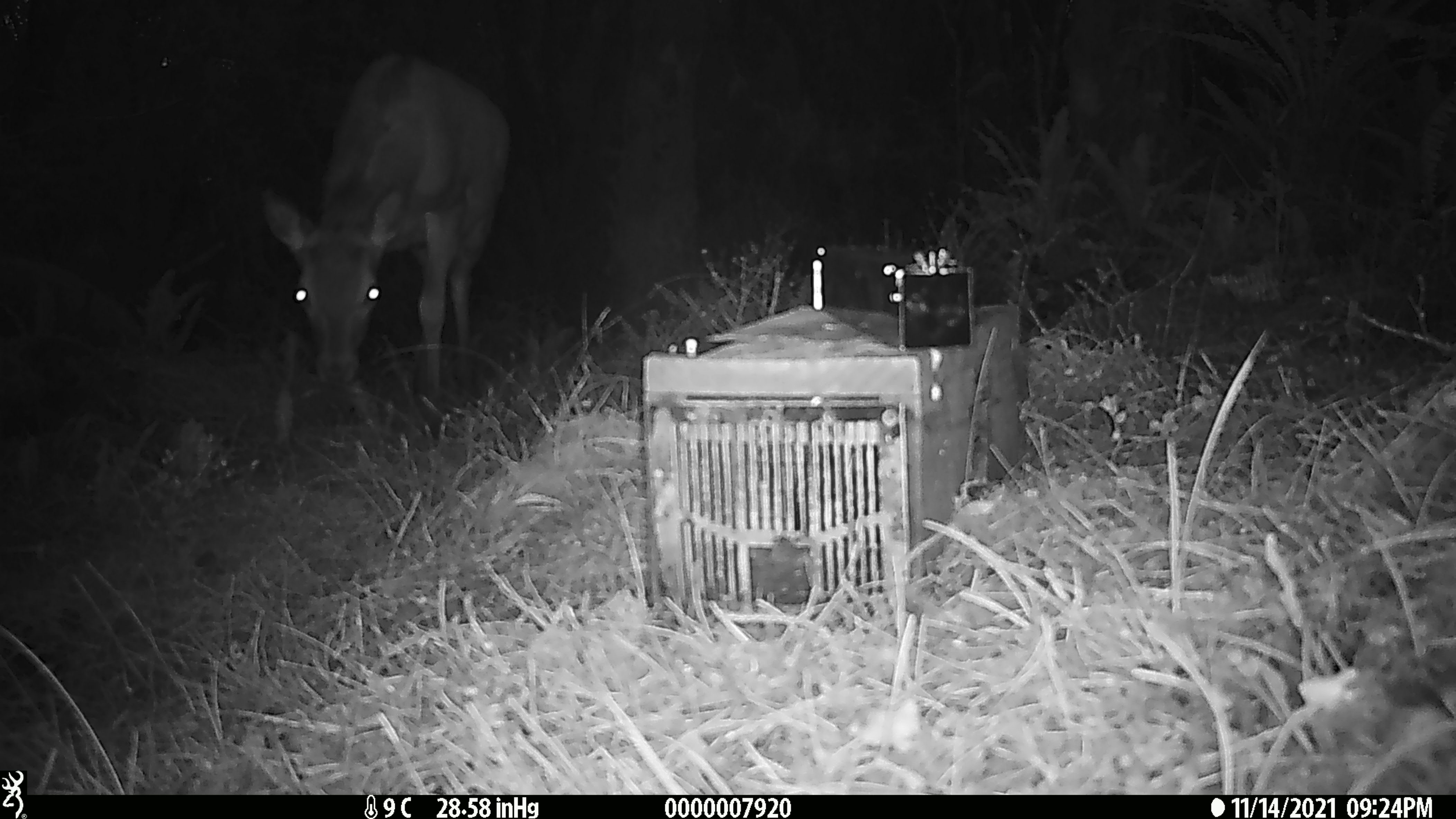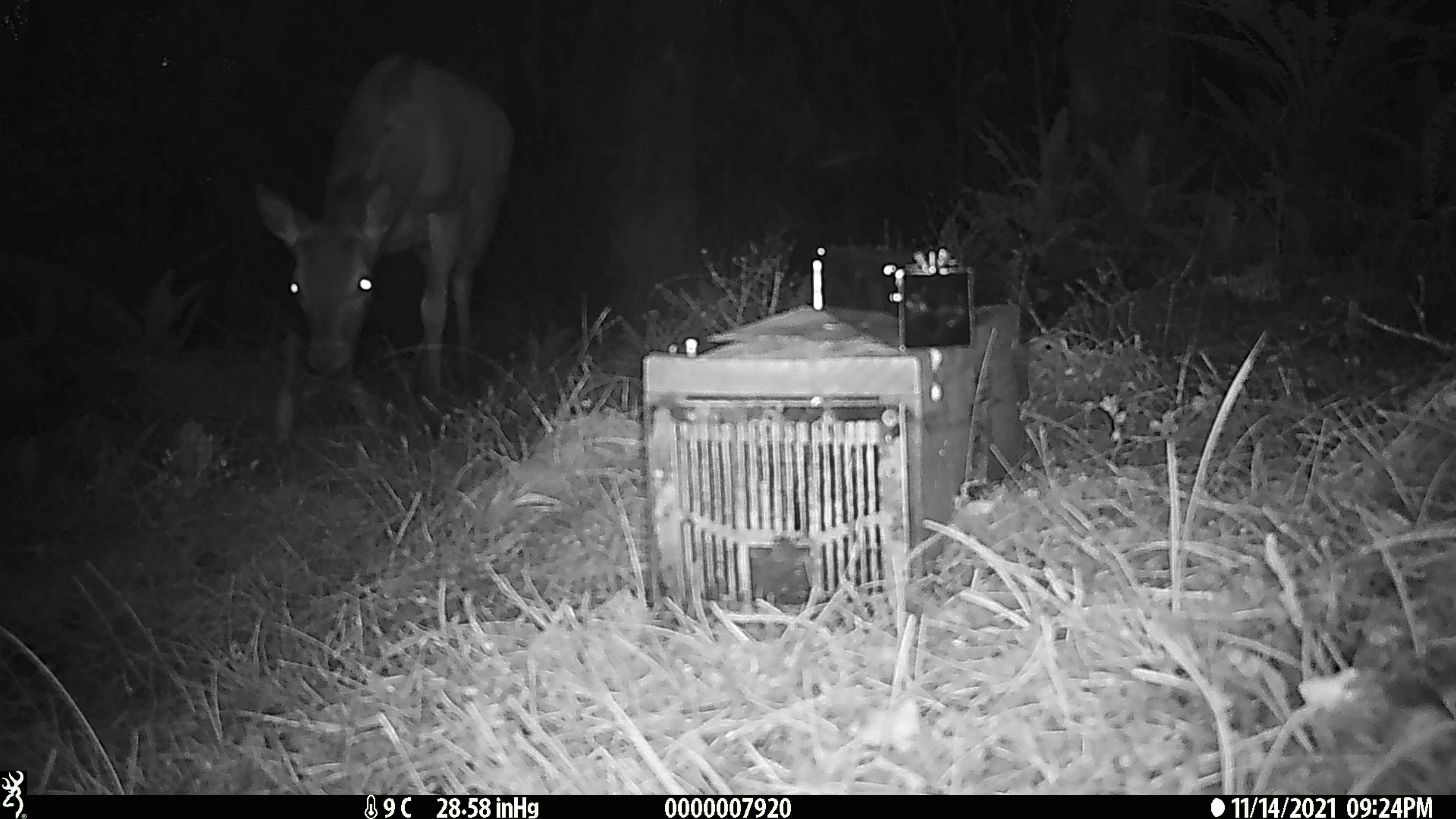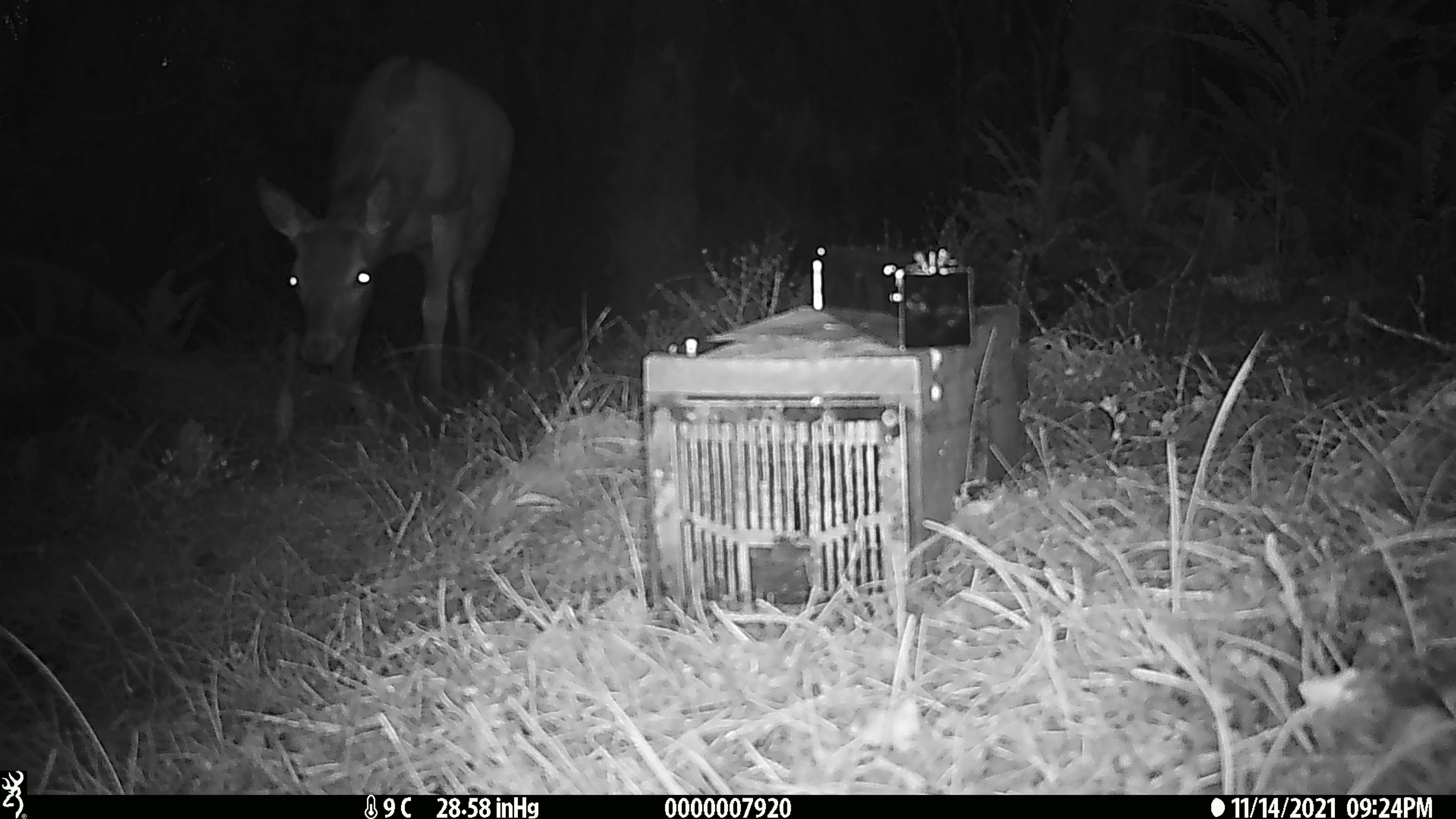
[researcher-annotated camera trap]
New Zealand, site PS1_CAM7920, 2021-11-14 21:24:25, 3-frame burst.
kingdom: Animalia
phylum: Chordata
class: Mammalia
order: Artiodactyla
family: Cervidae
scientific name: Cervidae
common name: deer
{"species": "deer (Cervidae)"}